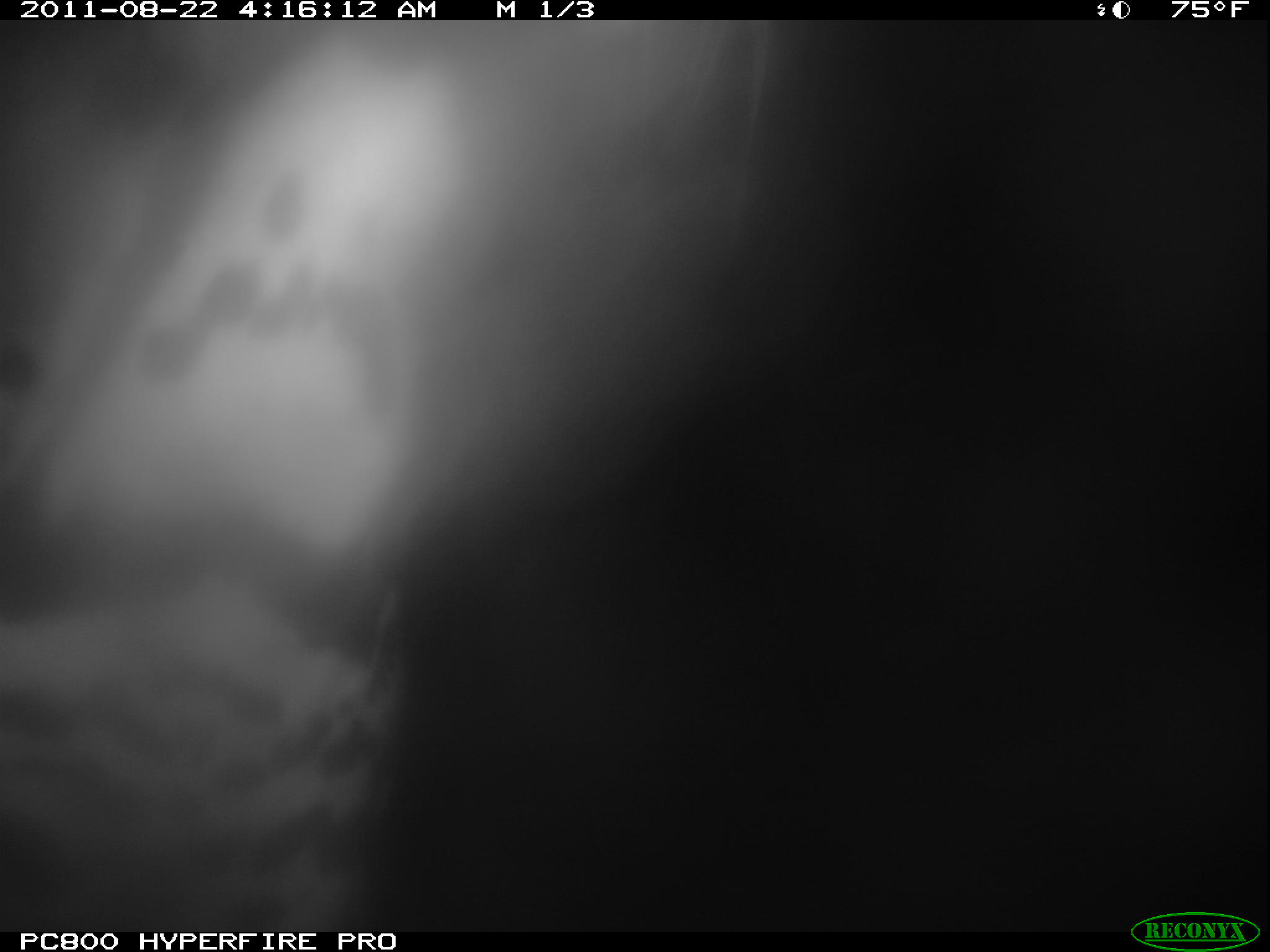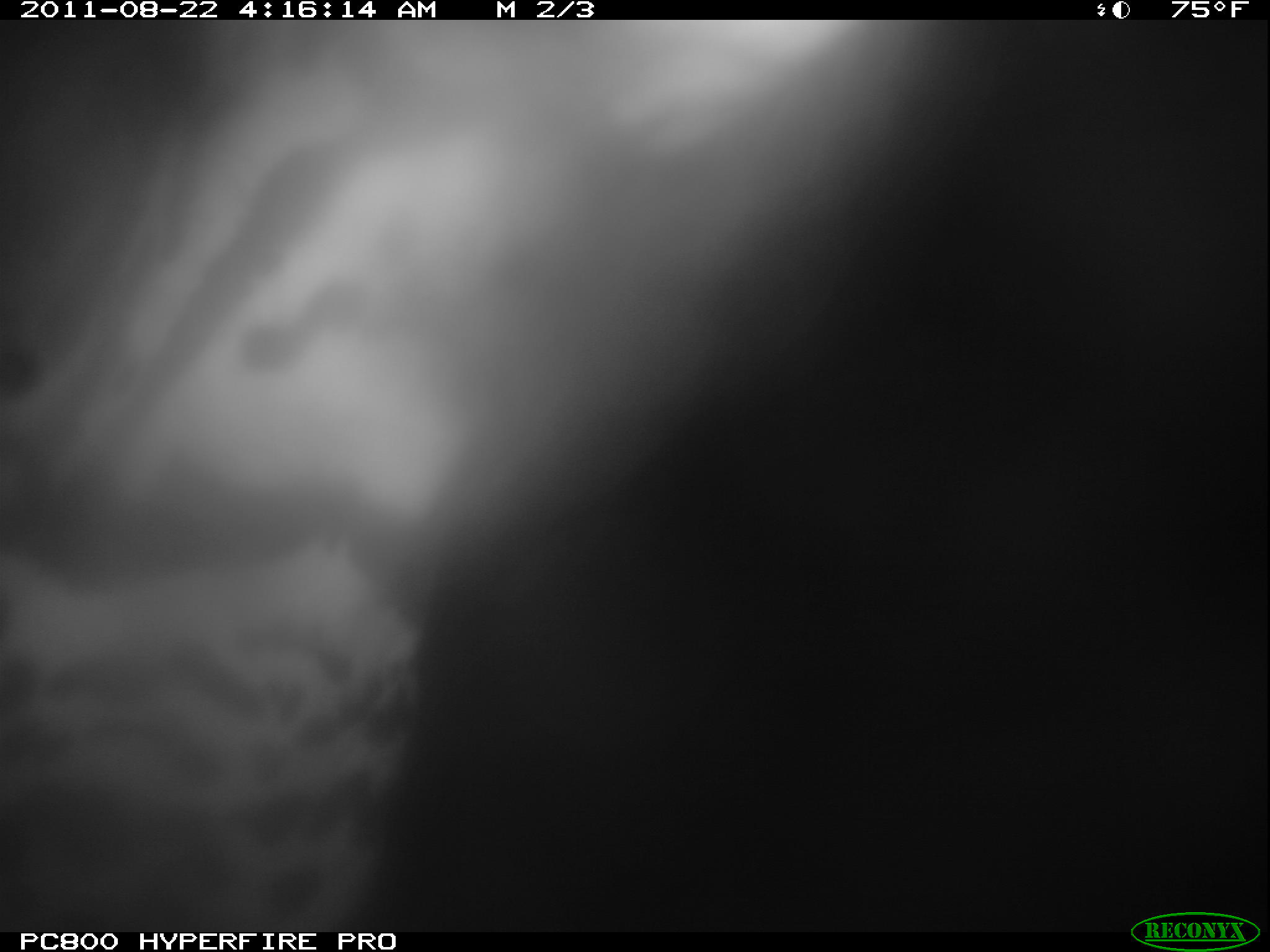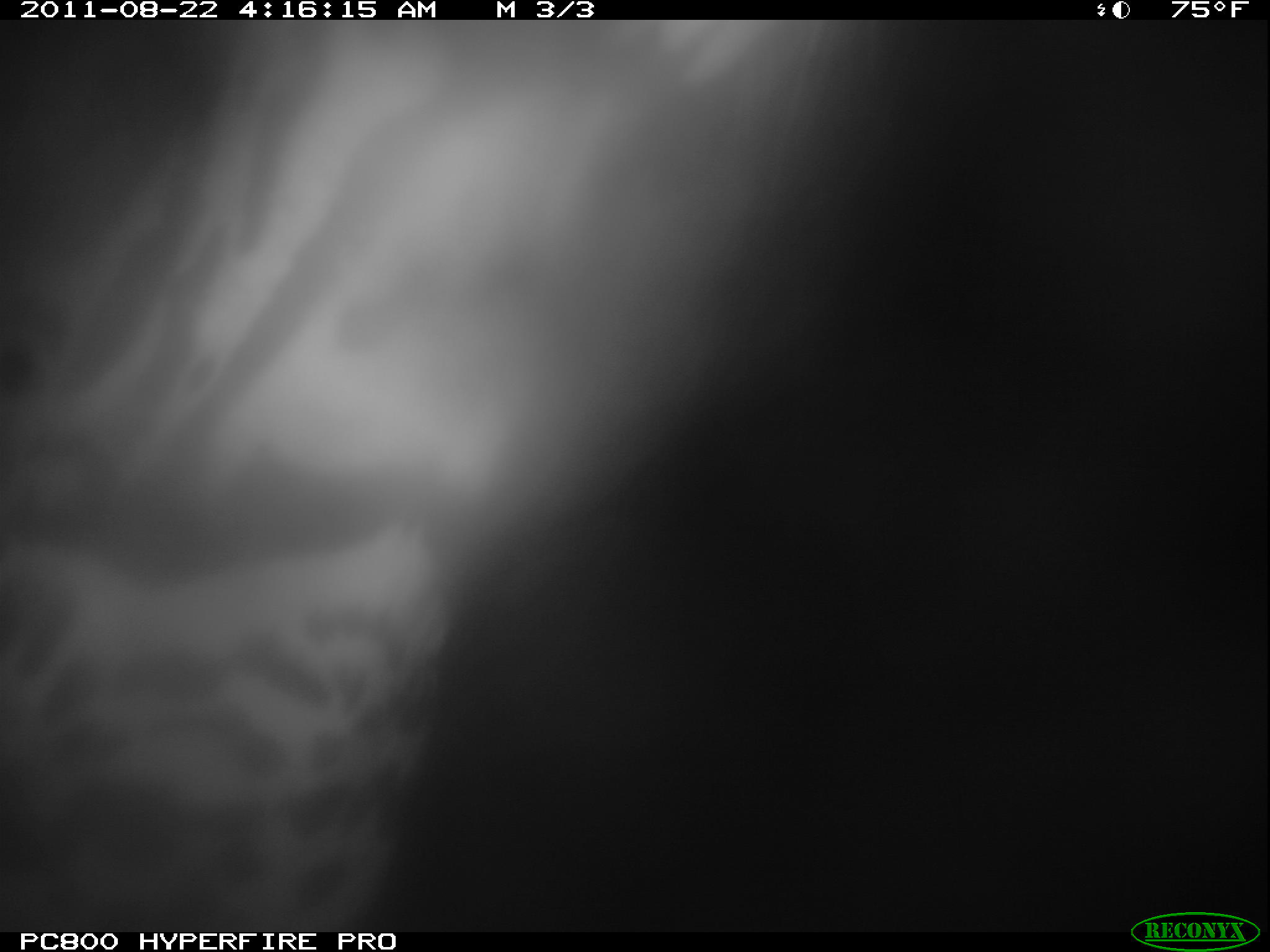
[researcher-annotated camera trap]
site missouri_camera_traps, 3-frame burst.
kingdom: Animalia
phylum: Chordata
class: Mammalia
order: Carnivora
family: Felidae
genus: Leopardus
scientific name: Leopardus pardalis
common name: ocelot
Ocelot (Leopardus pardalis). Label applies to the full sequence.